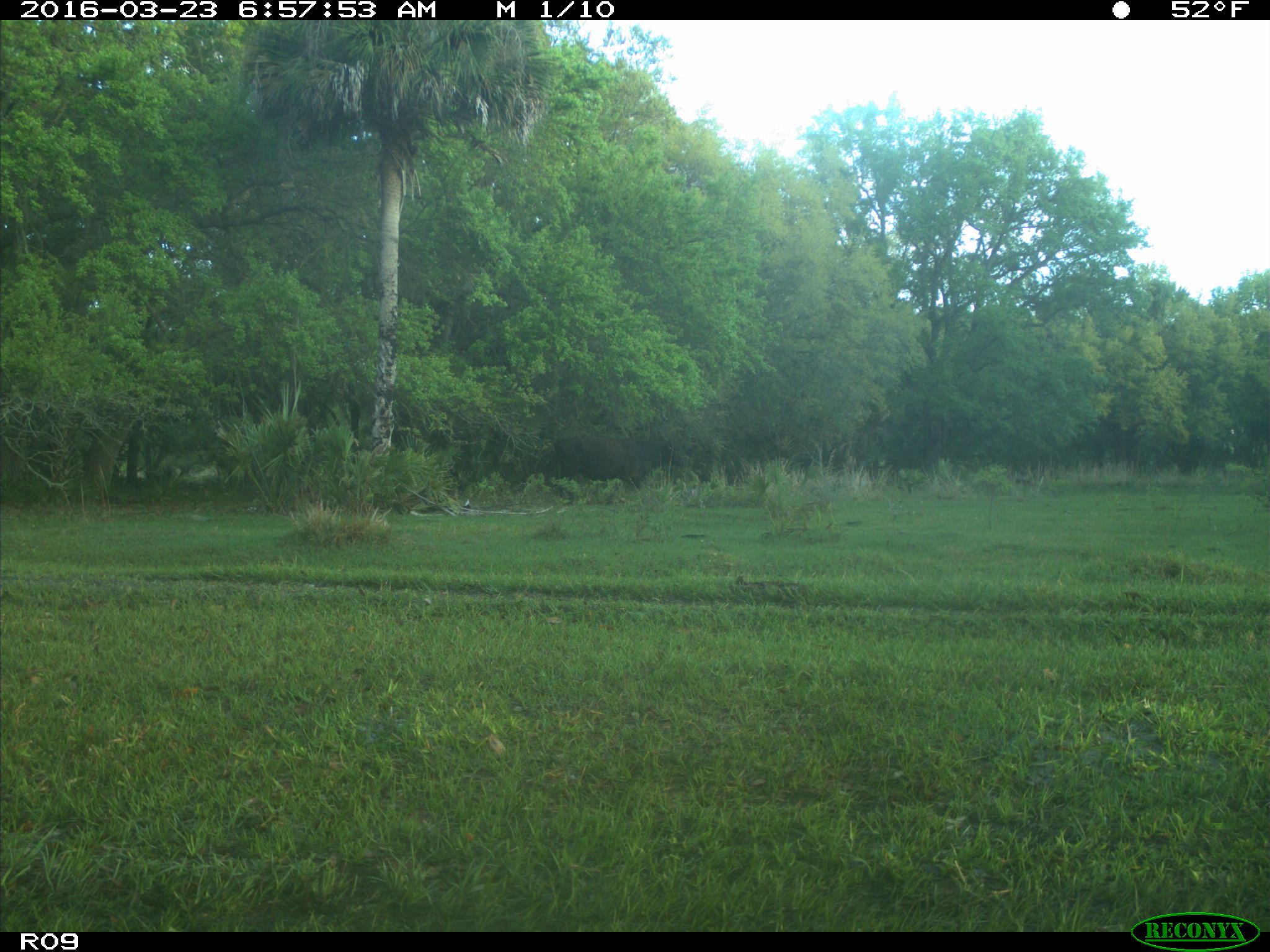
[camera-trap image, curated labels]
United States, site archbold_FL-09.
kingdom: Animalia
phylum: Chordata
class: Mammalia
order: Artiodactyla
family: Bovidae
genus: Bos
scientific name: Bos taurus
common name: domestic cow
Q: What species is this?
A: Bos taurus (domestic cow).